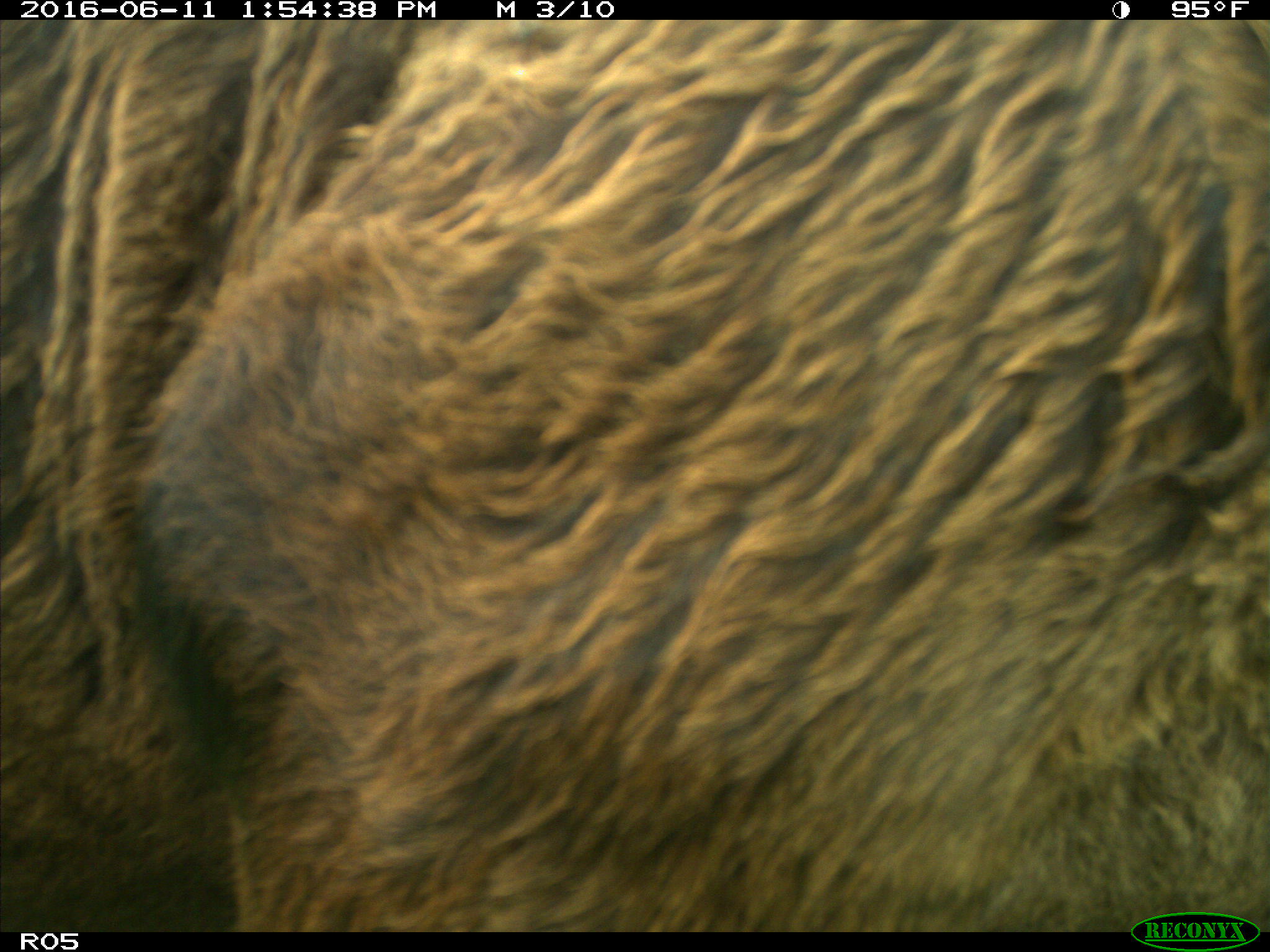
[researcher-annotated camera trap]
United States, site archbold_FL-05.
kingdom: Animalia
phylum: Chordata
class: Mammalia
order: Artiodactyla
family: Bovidae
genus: Bos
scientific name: Bos taurus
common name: domestic cow